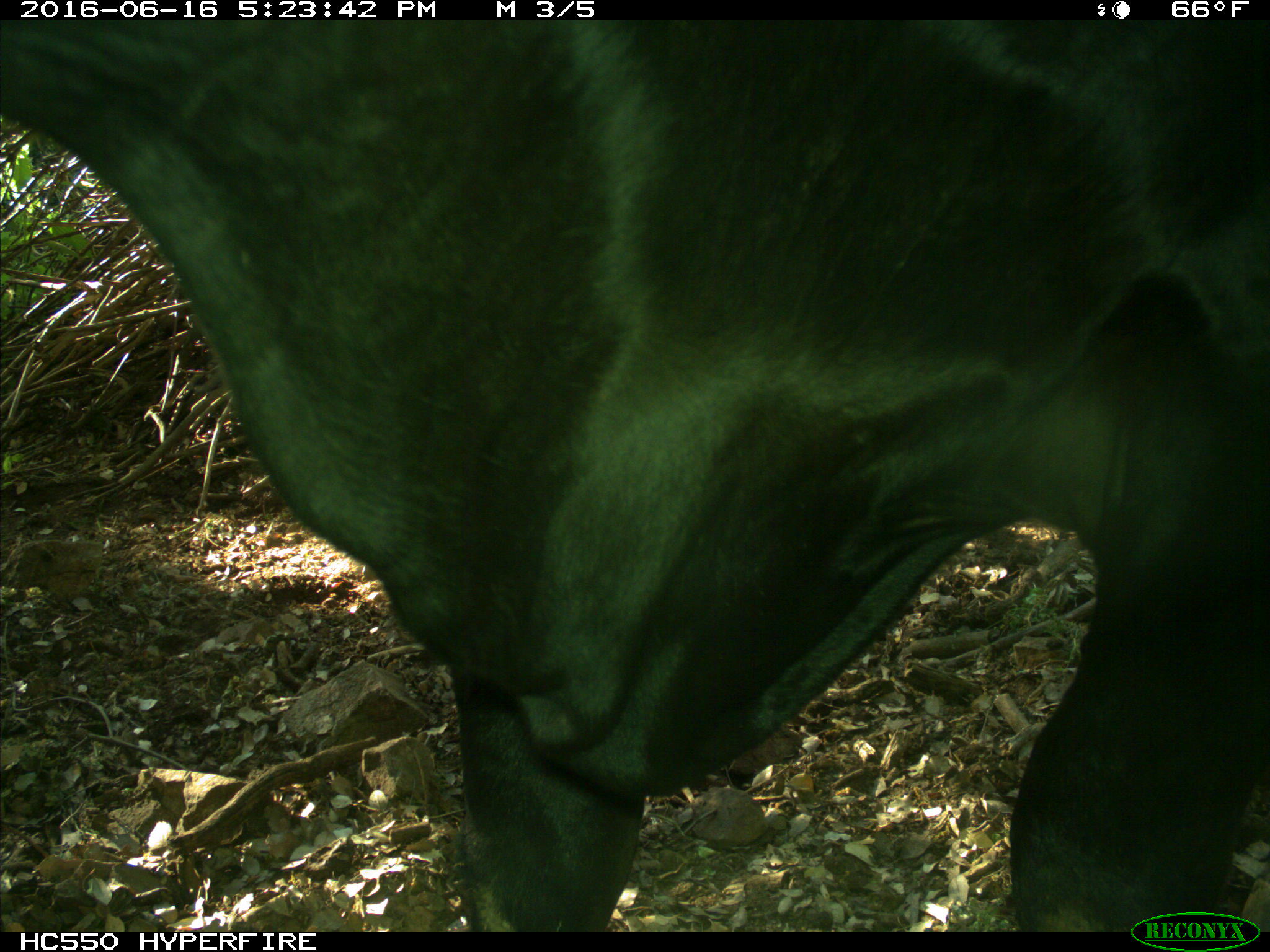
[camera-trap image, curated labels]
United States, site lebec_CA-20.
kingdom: Animalia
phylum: Chordata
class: Mammalia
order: Artiodactyla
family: Bovidae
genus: Bos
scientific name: Bos taurus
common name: domestic cow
Bos taurus (domestic cow).